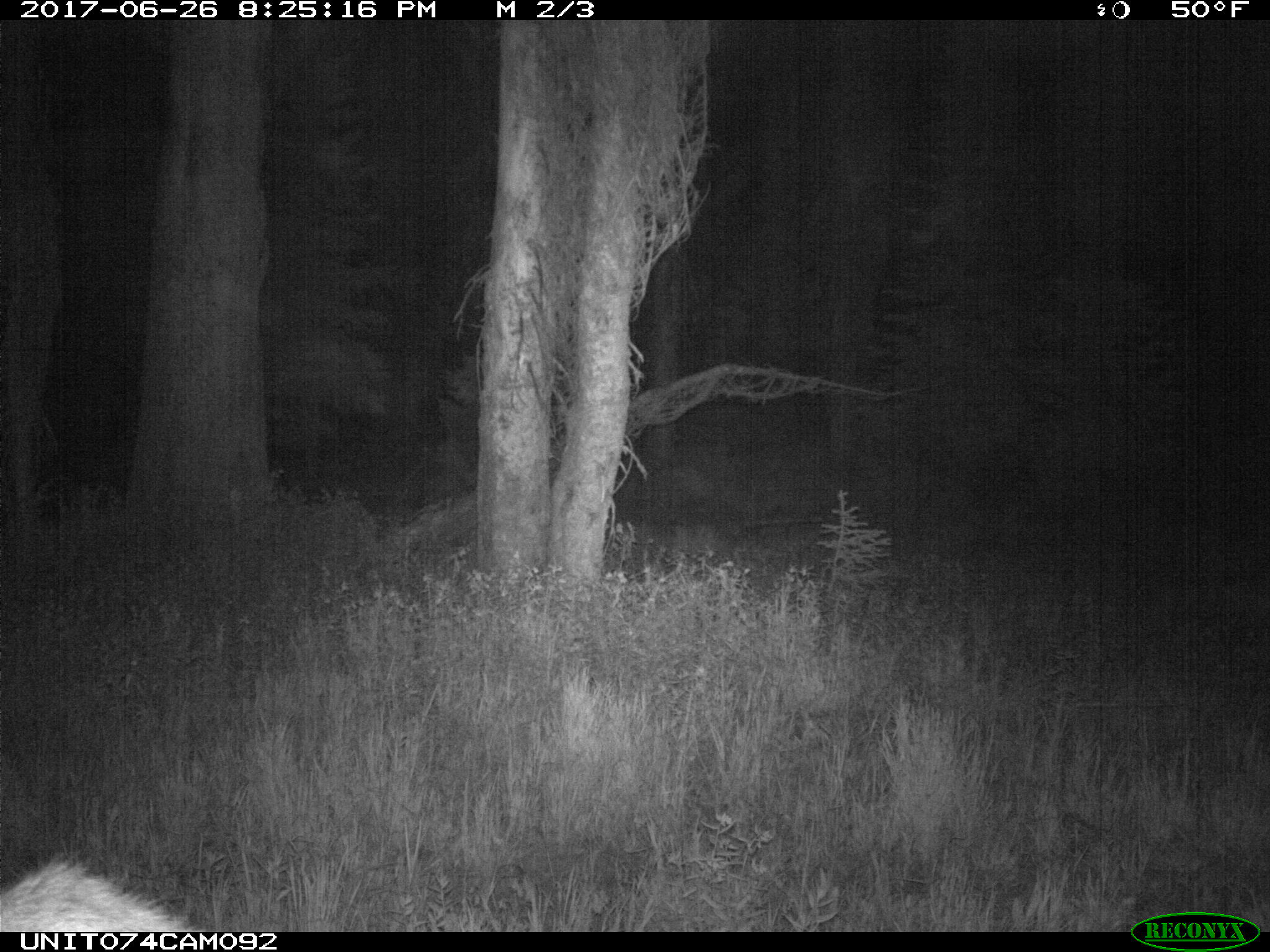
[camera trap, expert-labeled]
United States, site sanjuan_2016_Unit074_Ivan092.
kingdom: Animalia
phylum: Chordata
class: Mammalia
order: Artiodactyla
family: Cervidae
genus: Cervus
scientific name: Cervus elaphus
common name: red deer